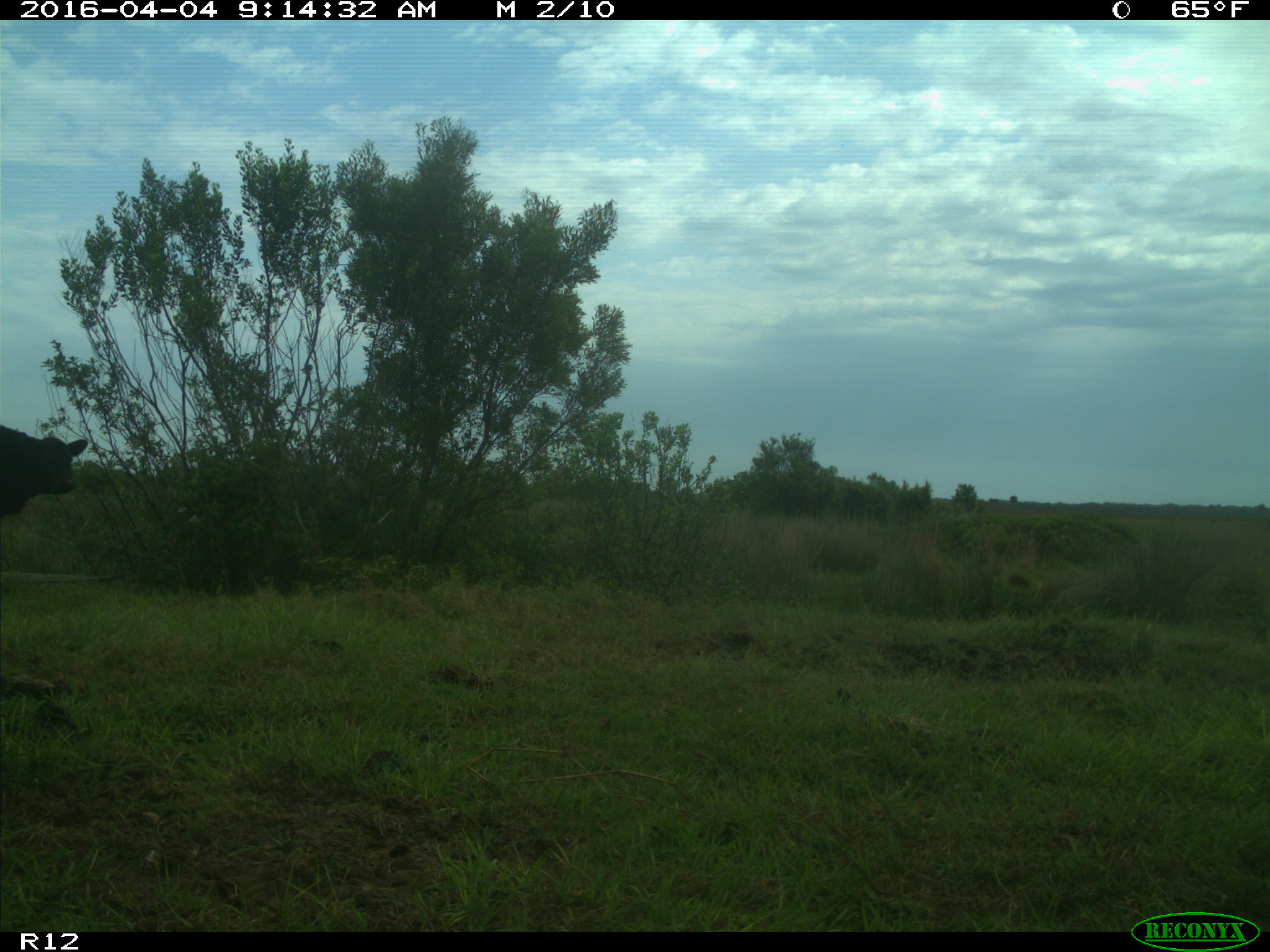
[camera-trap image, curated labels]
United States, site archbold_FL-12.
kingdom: Animalia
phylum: Chordata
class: Mammalia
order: Artiodactyla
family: Bovidae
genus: Bos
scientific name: Bos taurus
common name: domestic cow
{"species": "Bos taurus (domestic cow)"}